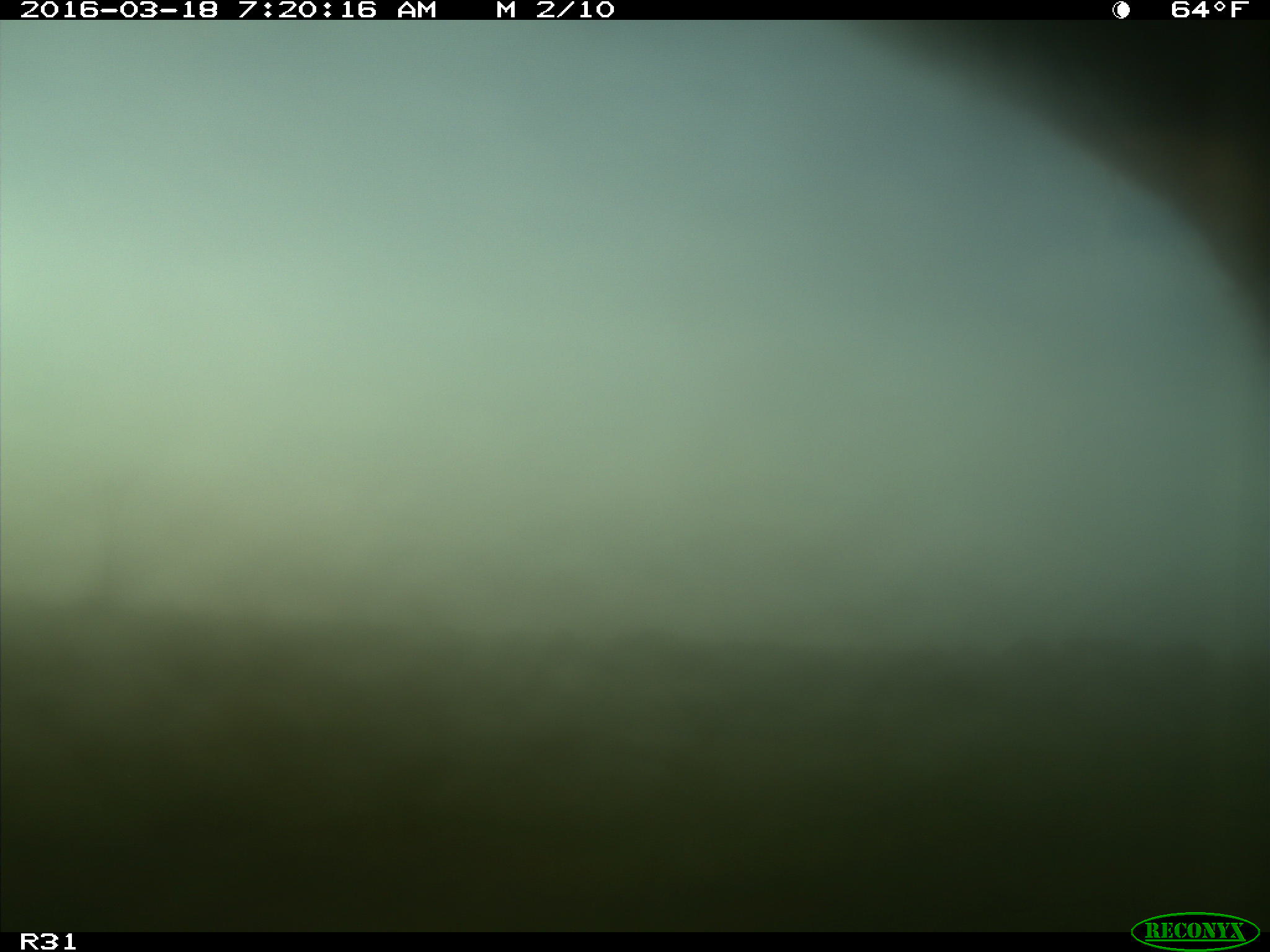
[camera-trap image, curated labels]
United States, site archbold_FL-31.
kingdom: Animalia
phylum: Chordata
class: Mammalia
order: Artiodactyla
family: Bovidae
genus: Bos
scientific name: Bos taurus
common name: domestic cow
Bos taurus (domestic cow).